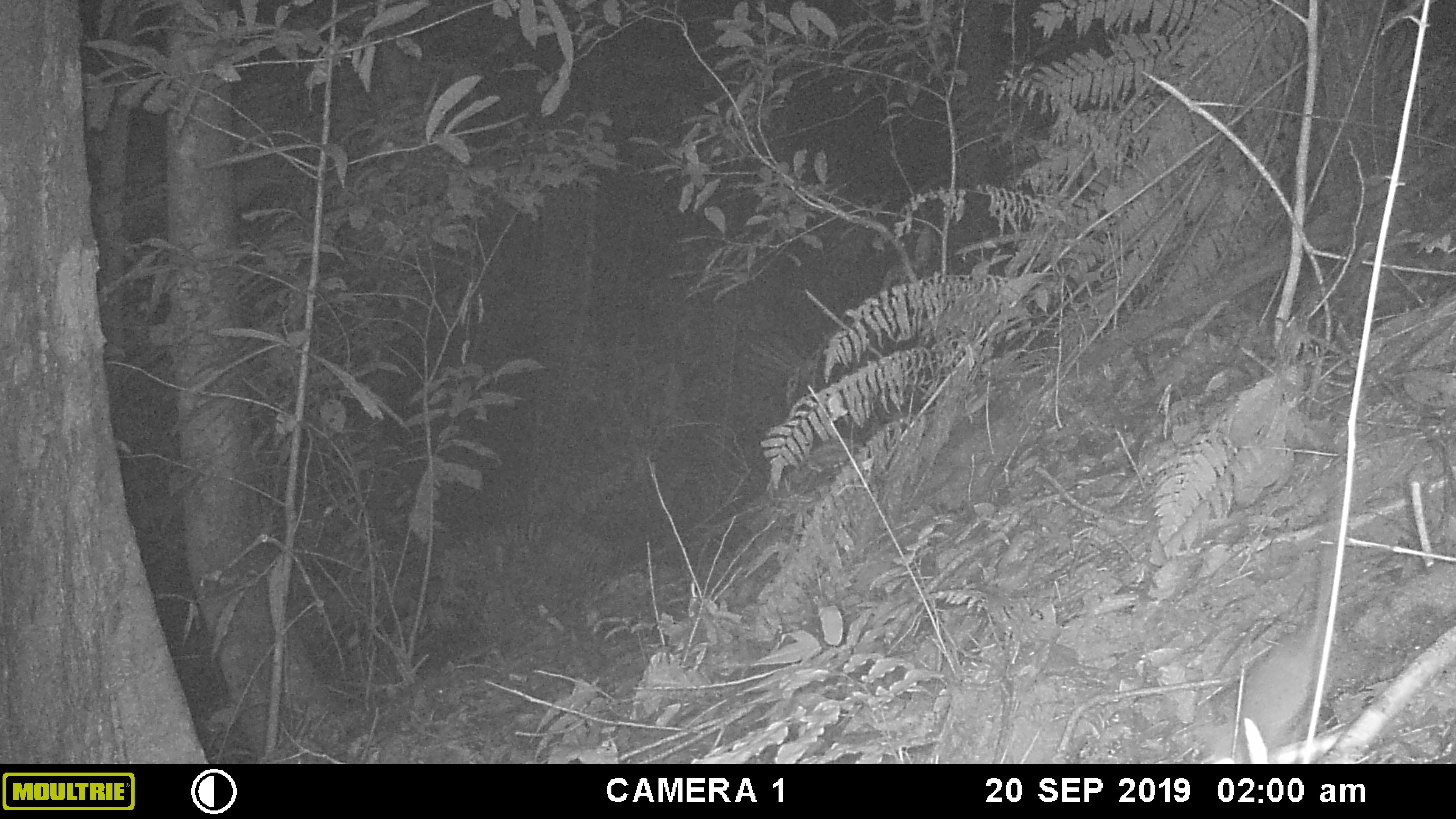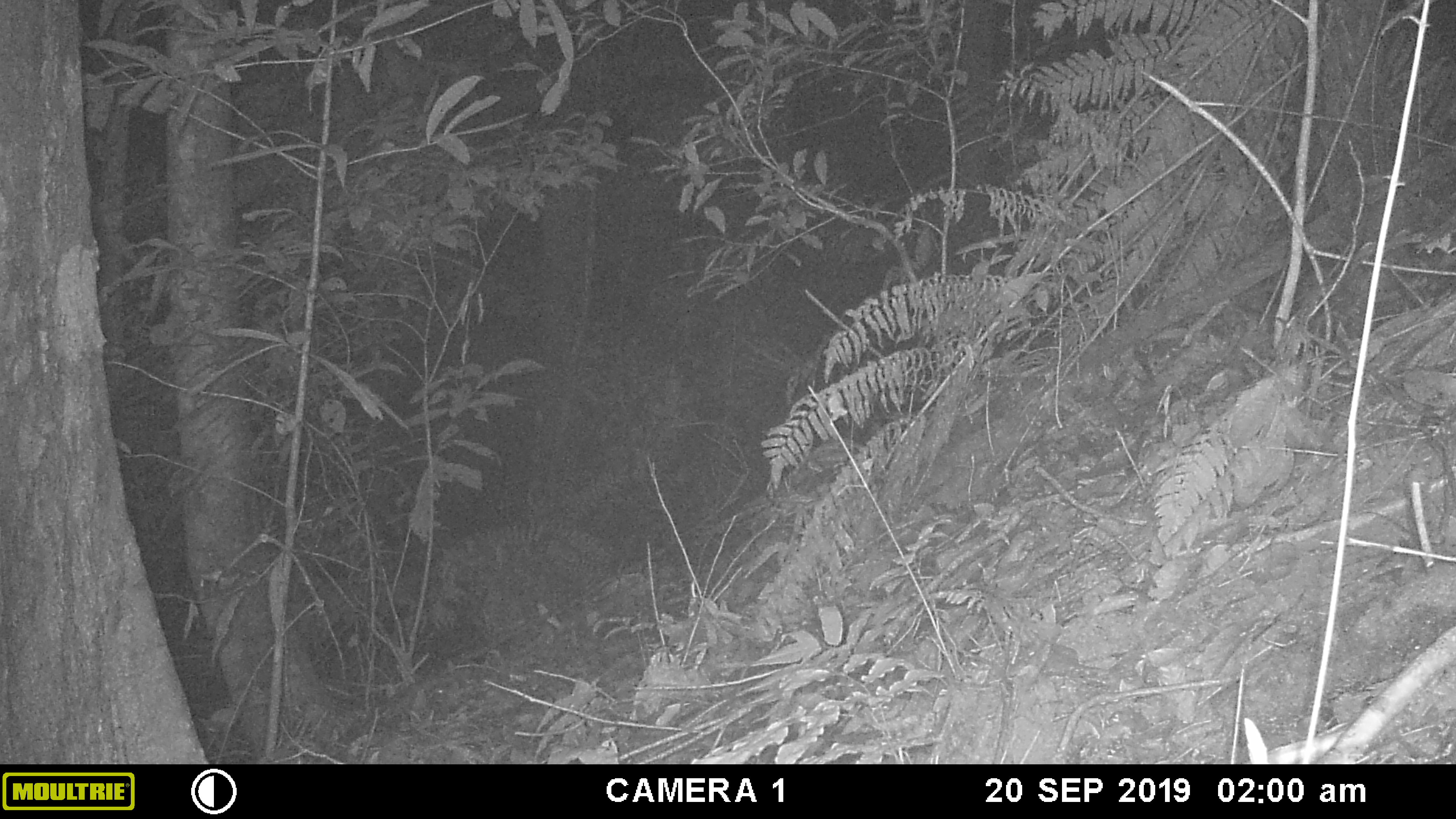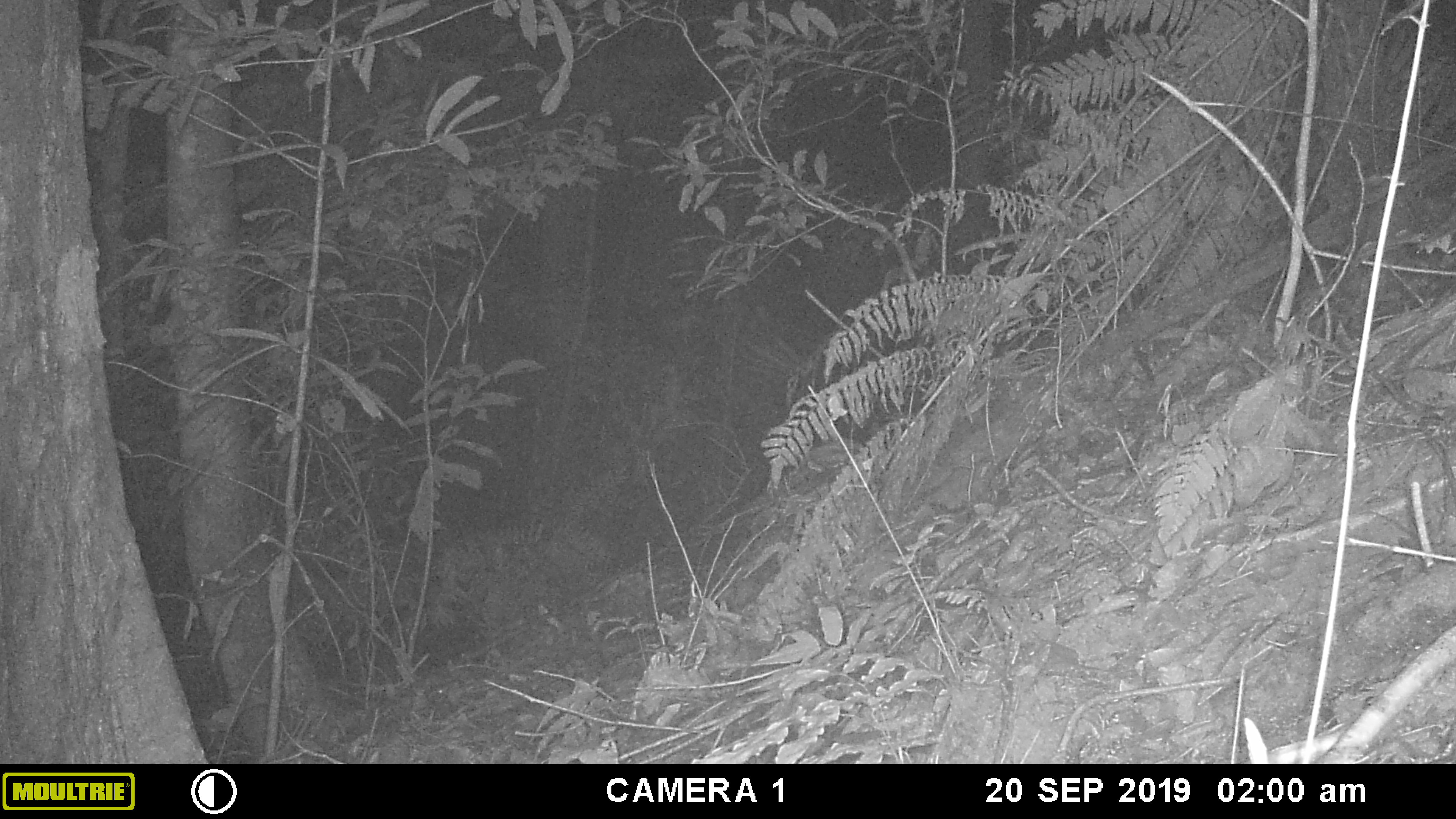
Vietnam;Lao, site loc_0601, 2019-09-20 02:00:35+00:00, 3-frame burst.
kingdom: Animalia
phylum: Chordata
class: Mammalia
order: Rodentia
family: Muridae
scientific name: Muridae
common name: old-world mice and rats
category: unidentified murid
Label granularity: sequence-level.